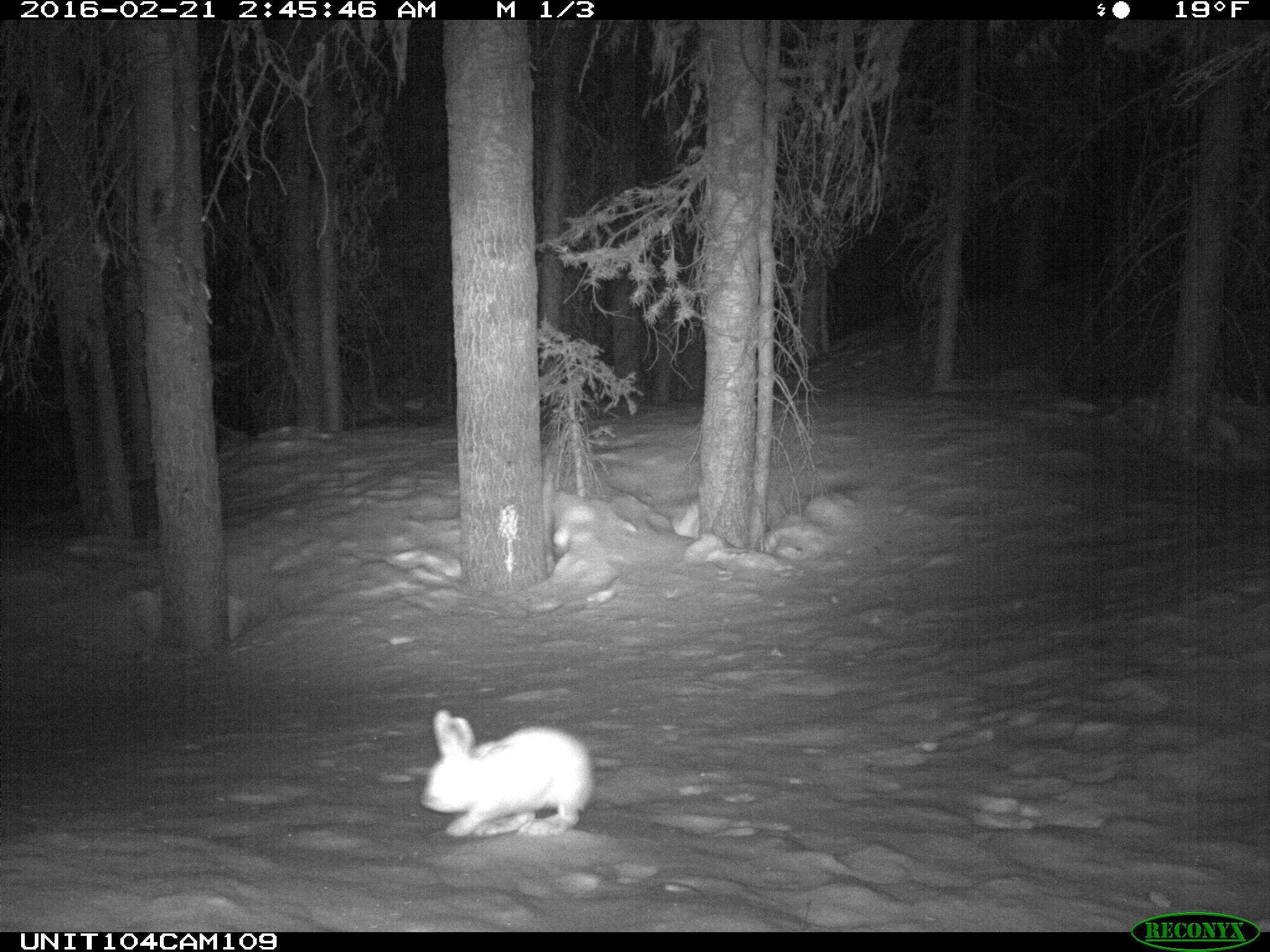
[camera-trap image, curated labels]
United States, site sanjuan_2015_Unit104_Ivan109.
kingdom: Animalia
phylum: Chordata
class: Mammalia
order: Lagomorpha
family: Leporidae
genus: Lepus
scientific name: Lepus americanus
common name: snowshoe hare